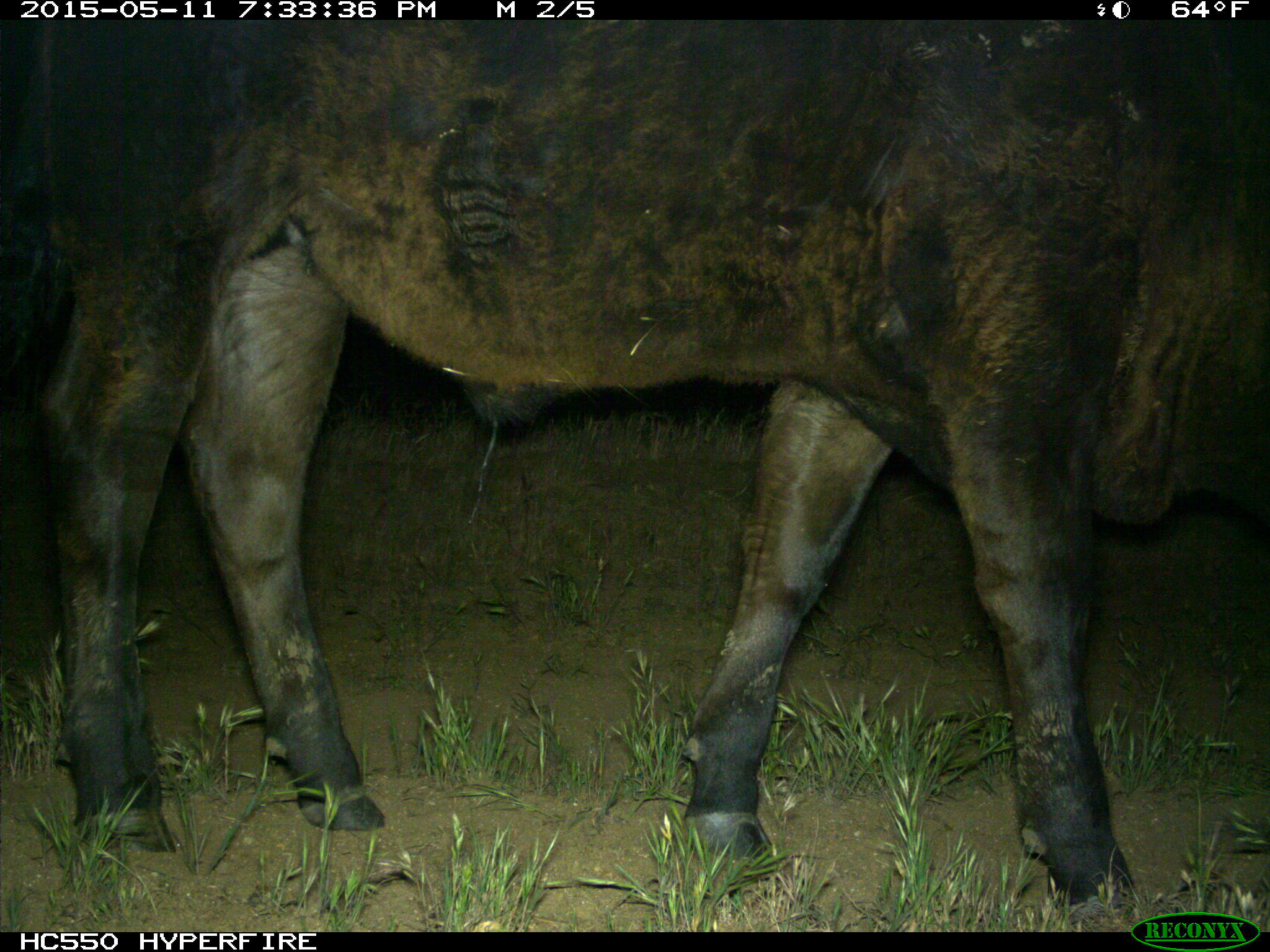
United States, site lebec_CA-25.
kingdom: Animalia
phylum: Chordata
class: Mammalia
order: Artiodactyla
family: Bovidae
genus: Bos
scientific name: Bos taurus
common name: domestic cow